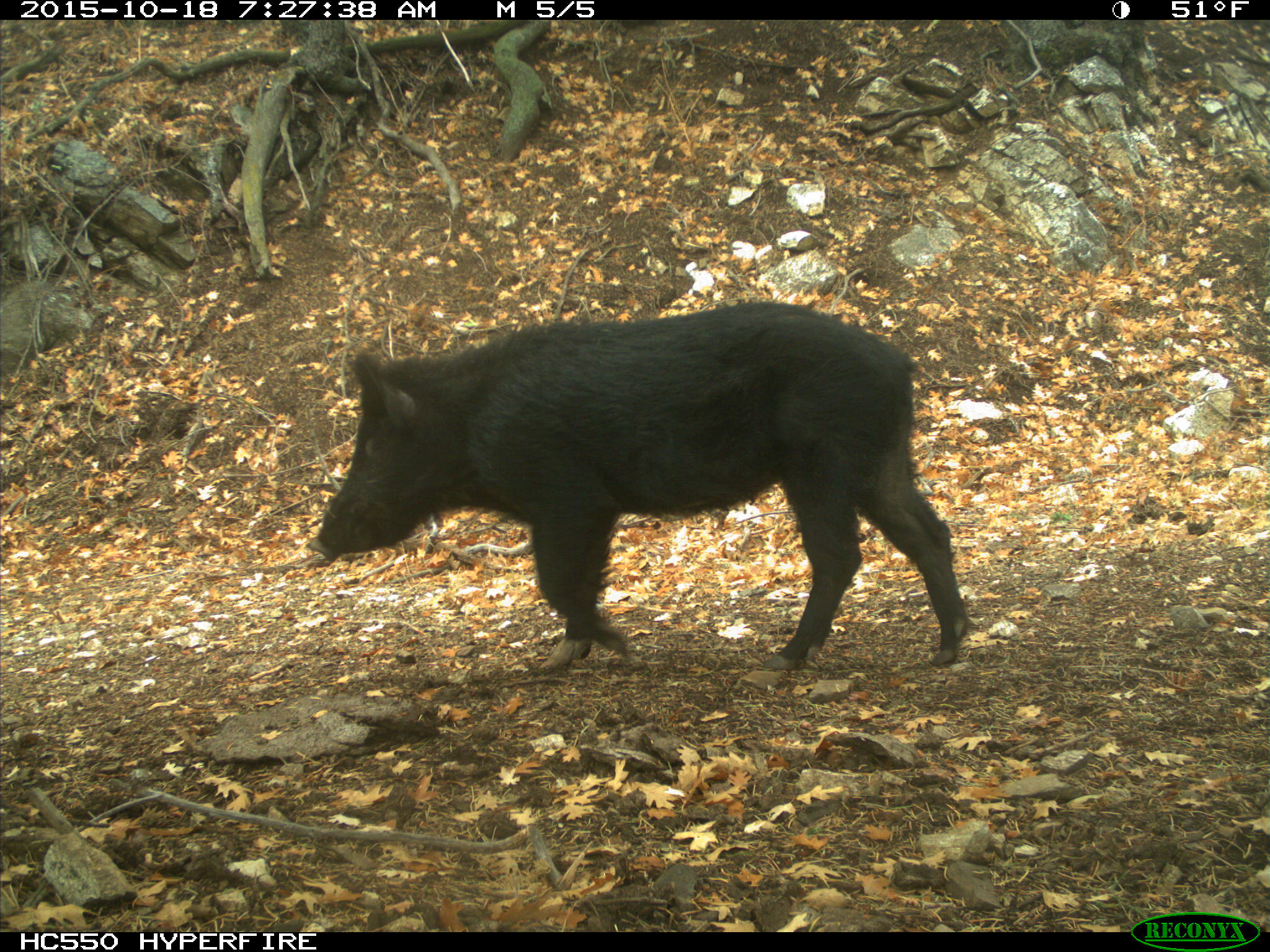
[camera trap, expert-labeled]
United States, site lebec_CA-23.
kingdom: Animalia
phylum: Chordata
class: Mammalia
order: Artiodactyla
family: Suidae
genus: Sus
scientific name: Sus scrofa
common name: wild boar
Sus scrofa (wild boar).